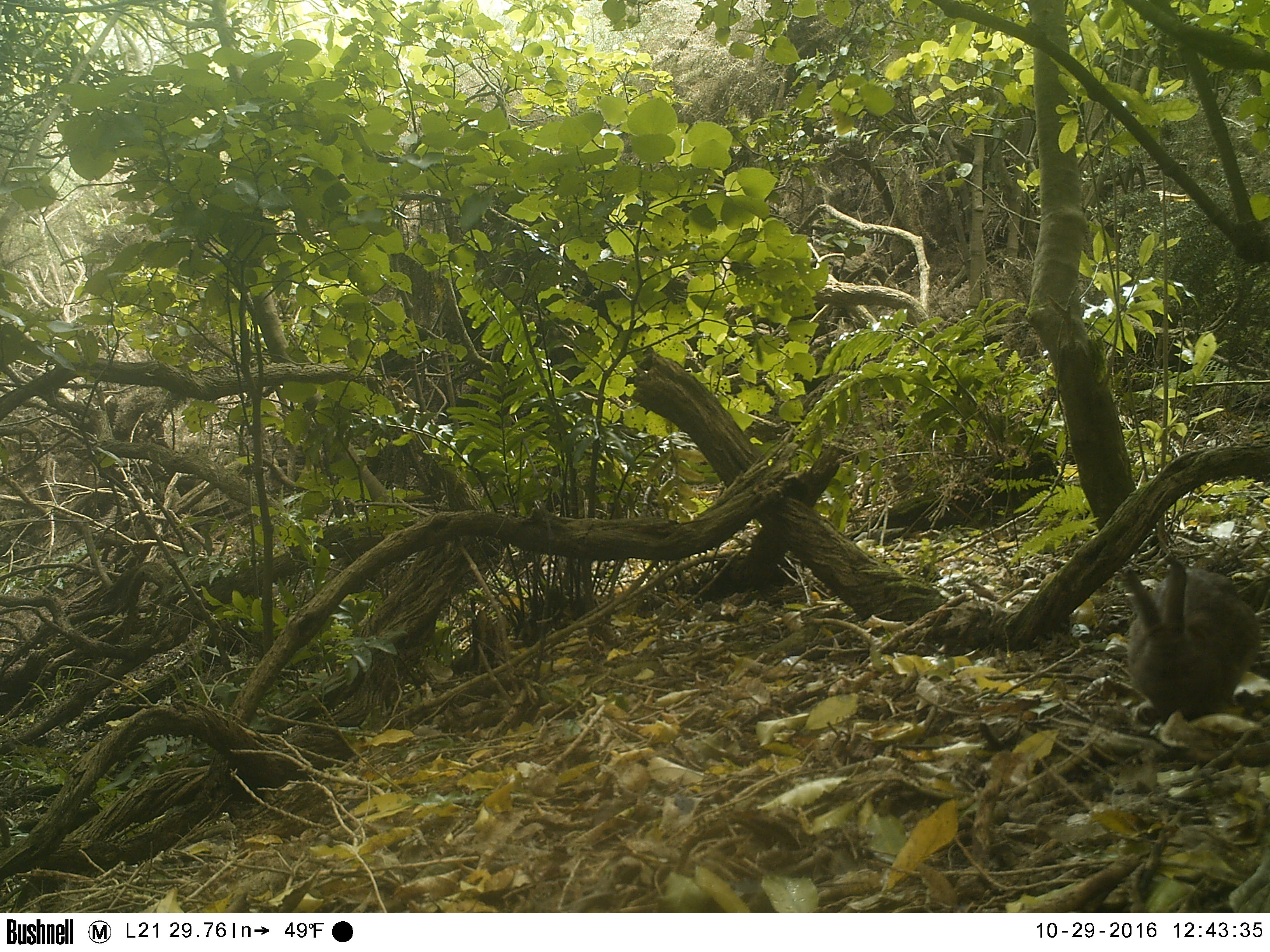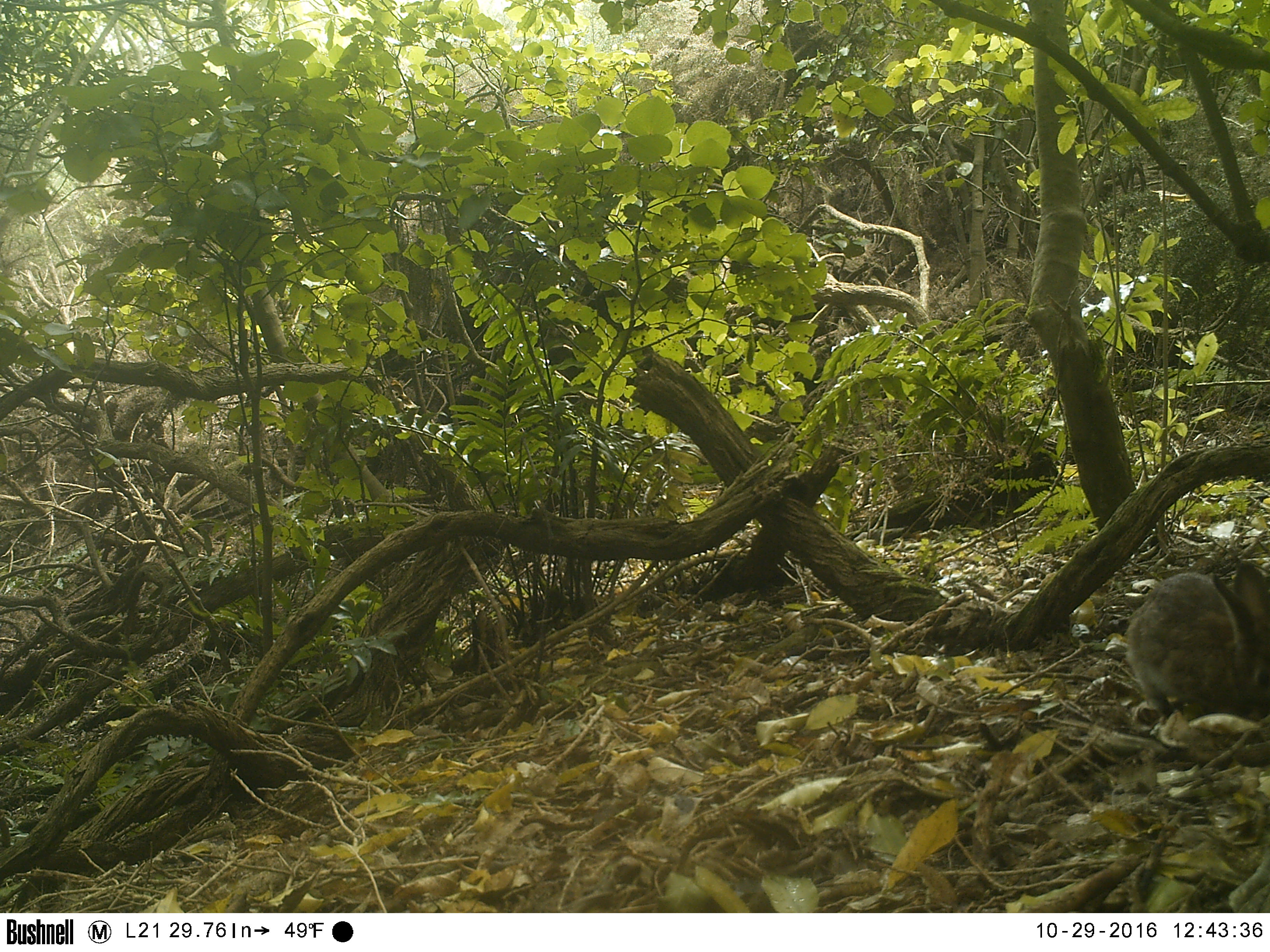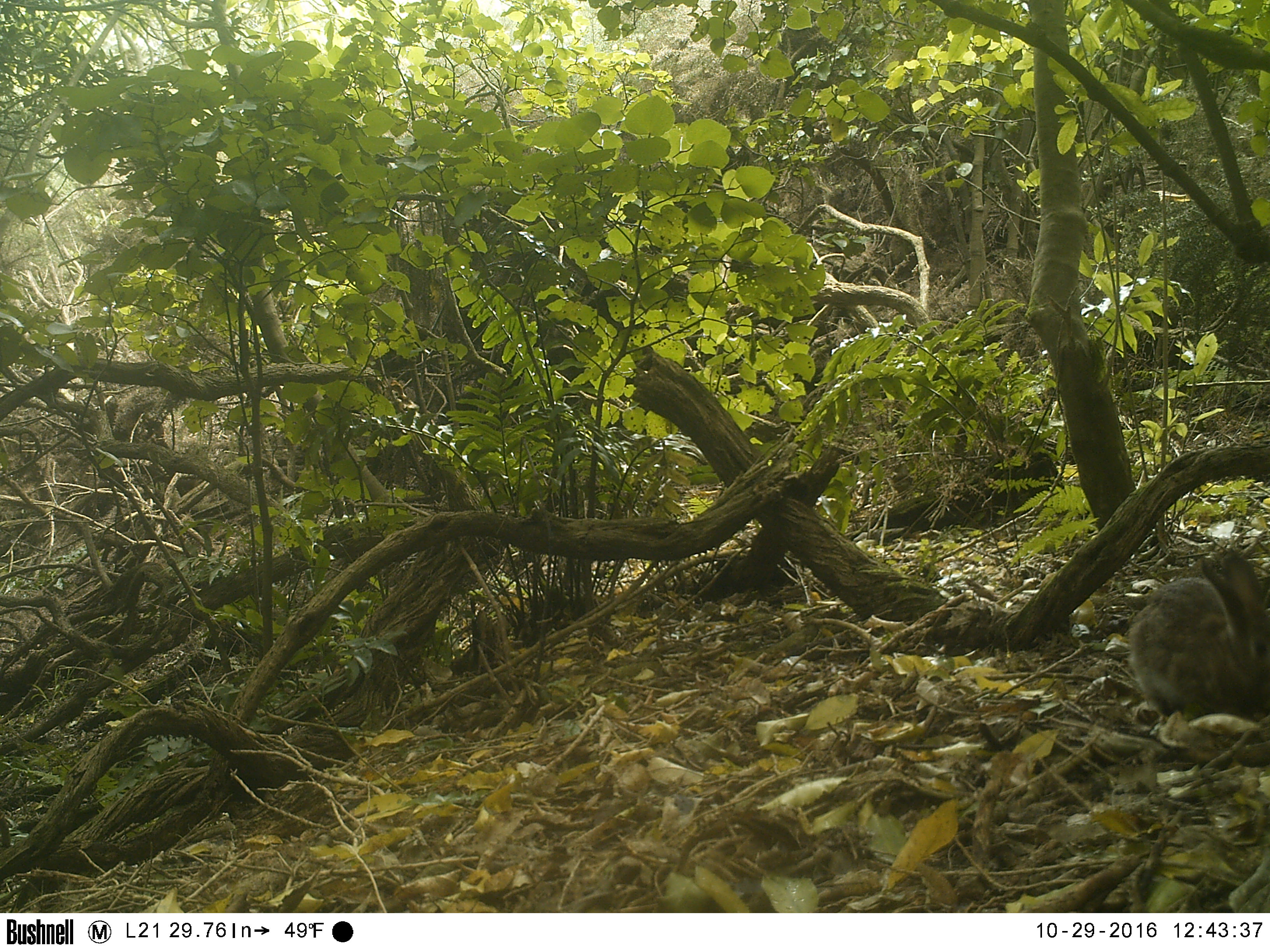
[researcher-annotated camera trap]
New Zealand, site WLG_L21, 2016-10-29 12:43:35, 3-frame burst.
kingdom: Animalia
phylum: Chordata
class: Mammalia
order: Lagomorpha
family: Leporidae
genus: Oryctolagus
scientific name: Oryctolagus cuniculus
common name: european rabbit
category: rabbit